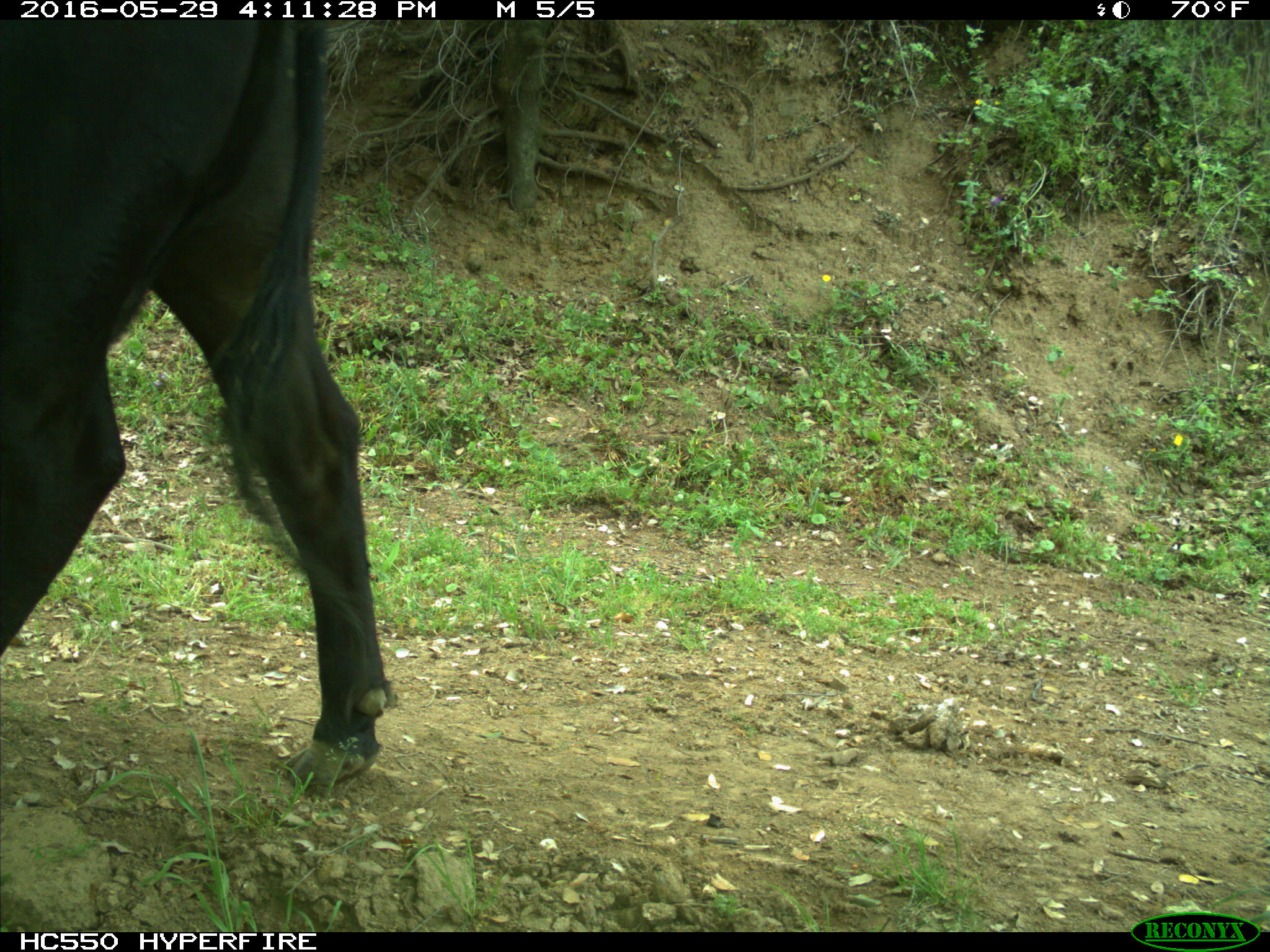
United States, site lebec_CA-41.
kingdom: Animalia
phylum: Chordata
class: Mammalia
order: Artiodactyla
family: Bovidae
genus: Bos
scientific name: Bos taurus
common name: domestic cow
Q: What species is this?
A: Bos taurus (domestic cow).